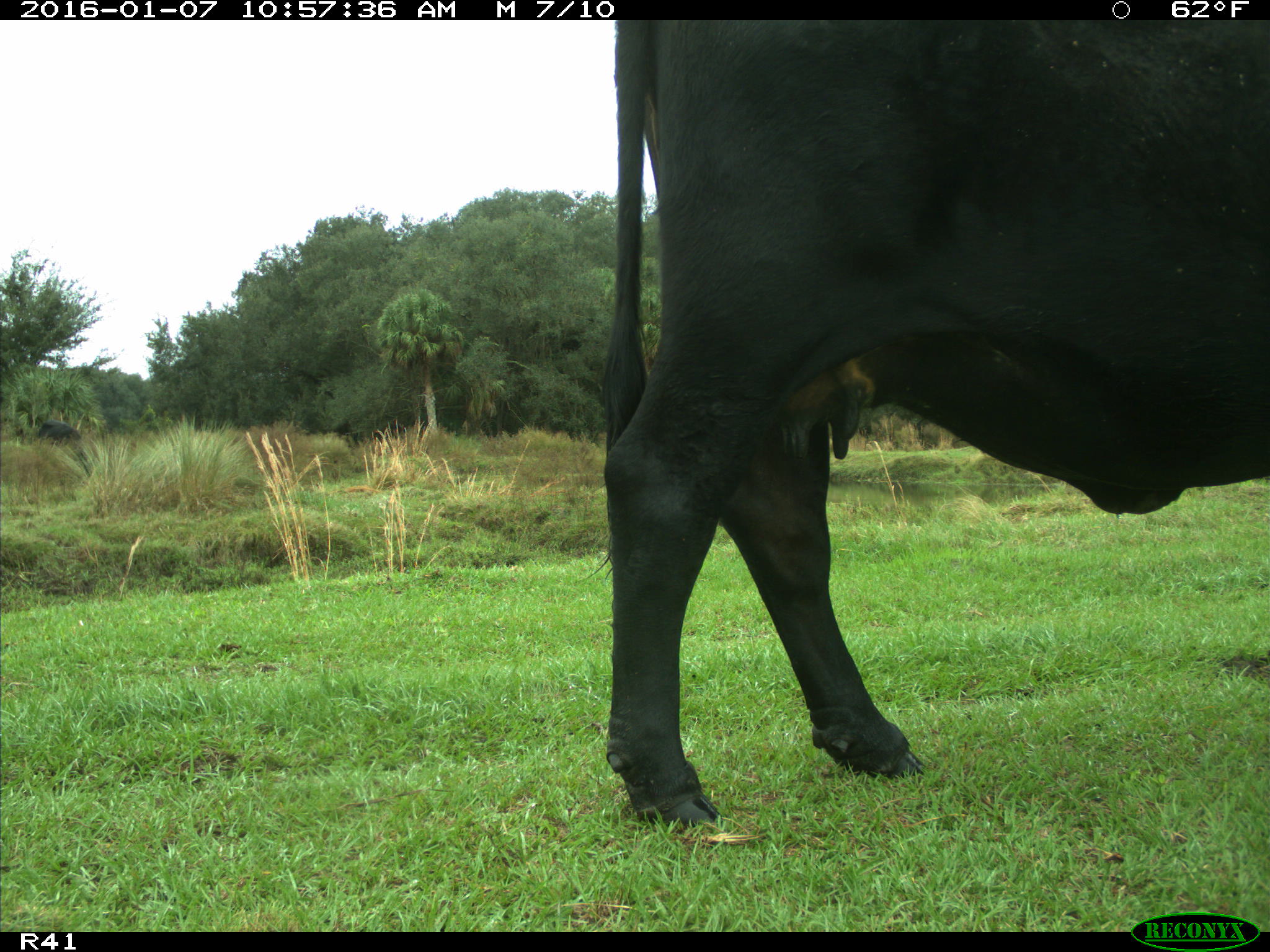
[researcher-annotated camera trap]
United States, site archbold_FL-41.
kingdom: Animalia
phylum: Chordata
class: Mammalia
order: Artiodactyla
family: Bovidae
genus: Bos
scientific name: Bos taurus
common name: domestic cow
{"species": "Bos taurus (domestic cow)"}